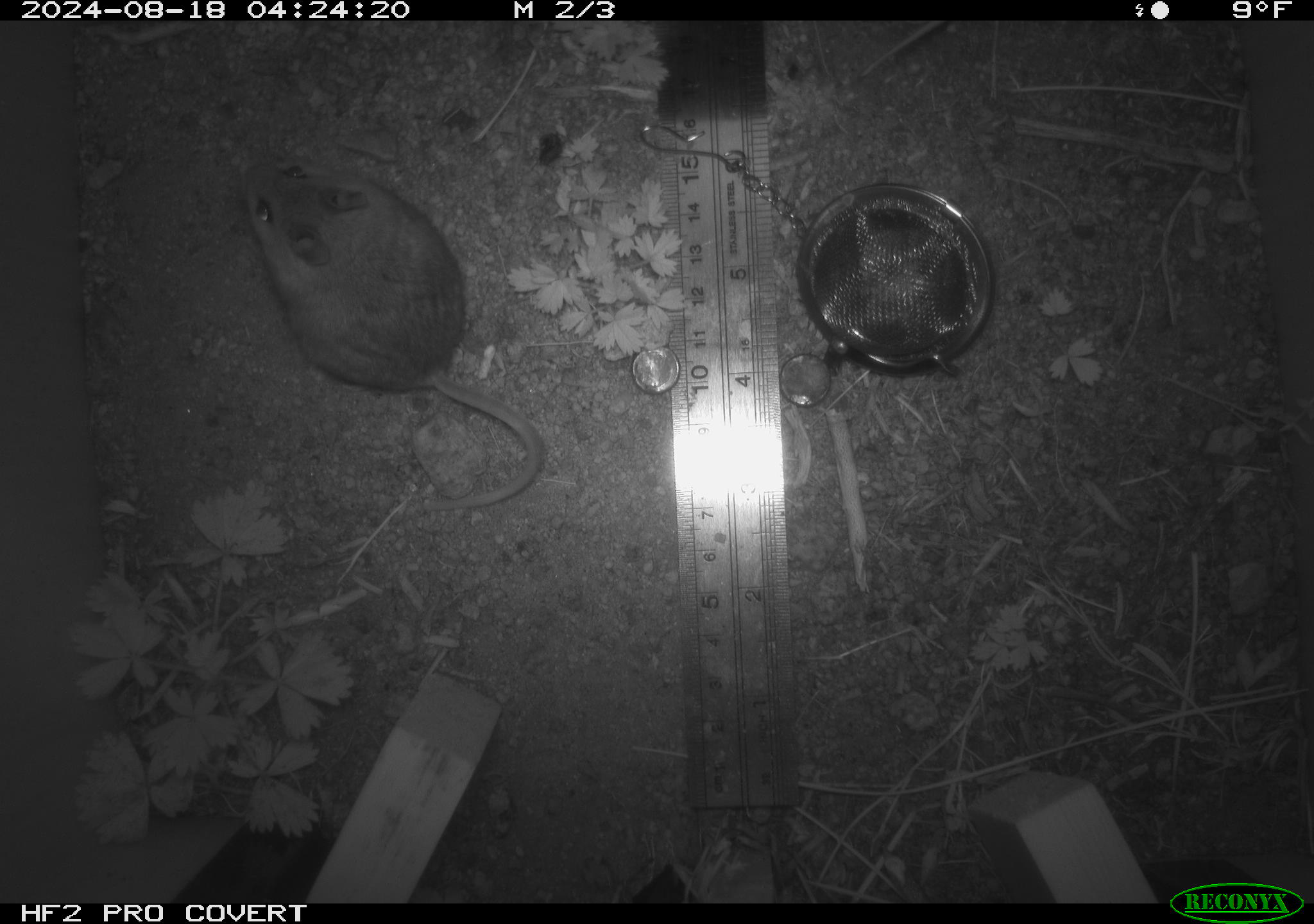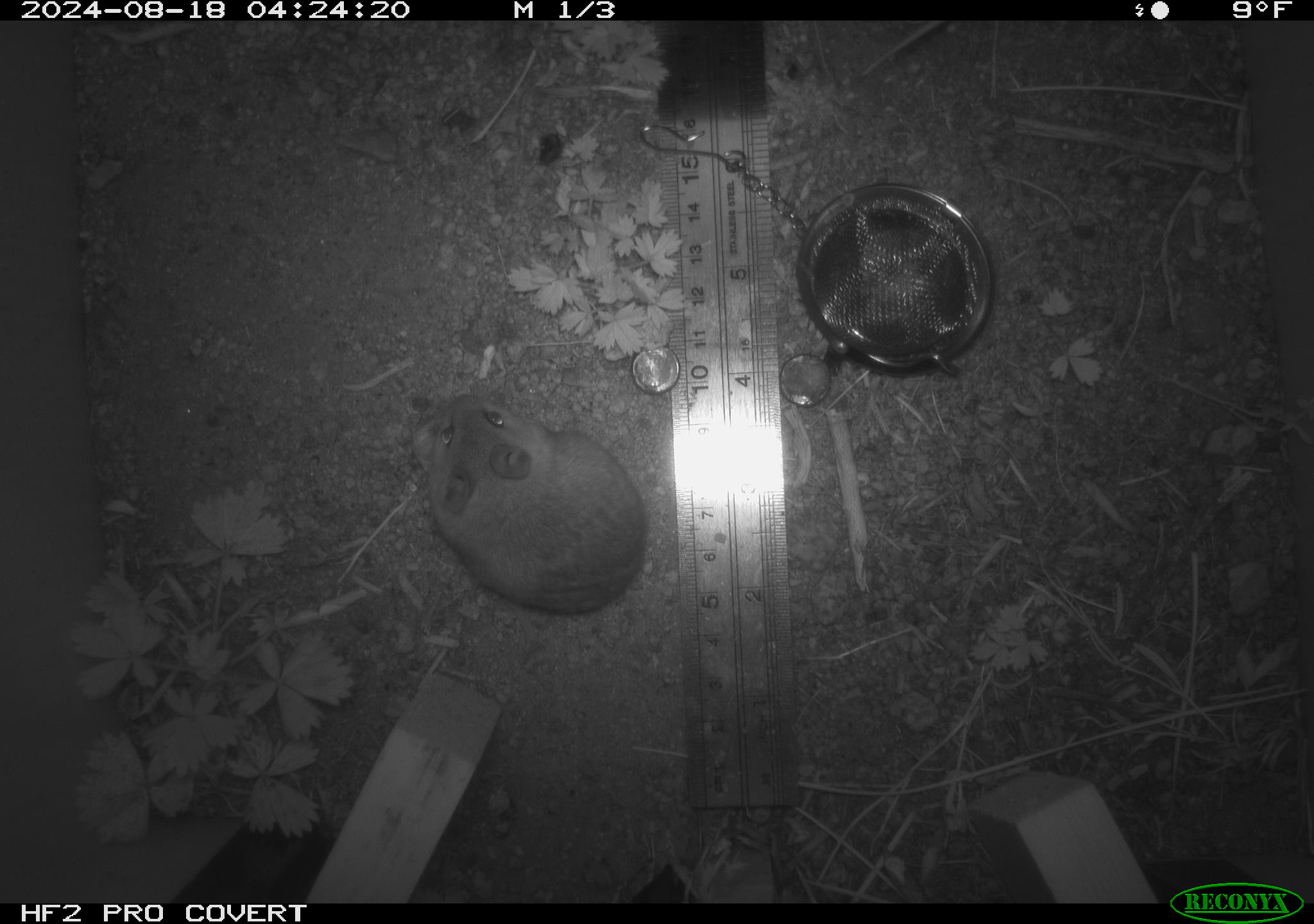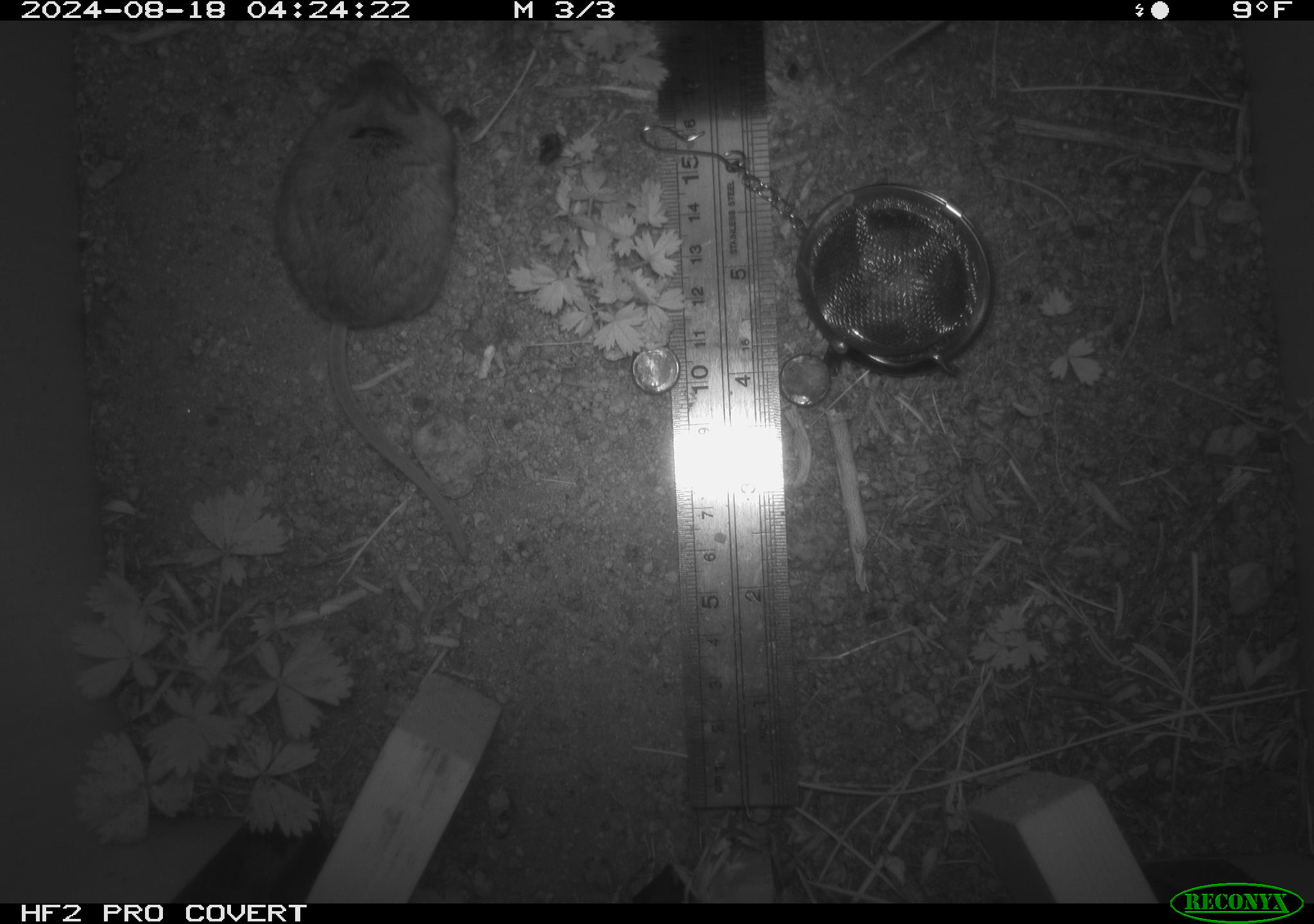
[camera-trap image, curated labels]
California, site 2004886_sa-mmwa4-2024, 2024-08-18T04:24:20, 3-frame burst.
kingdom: Animalia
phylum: Chordata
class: Mammalia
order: Rodentia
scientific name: Rodentia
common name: mouse species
Mouse species (Rodentia).